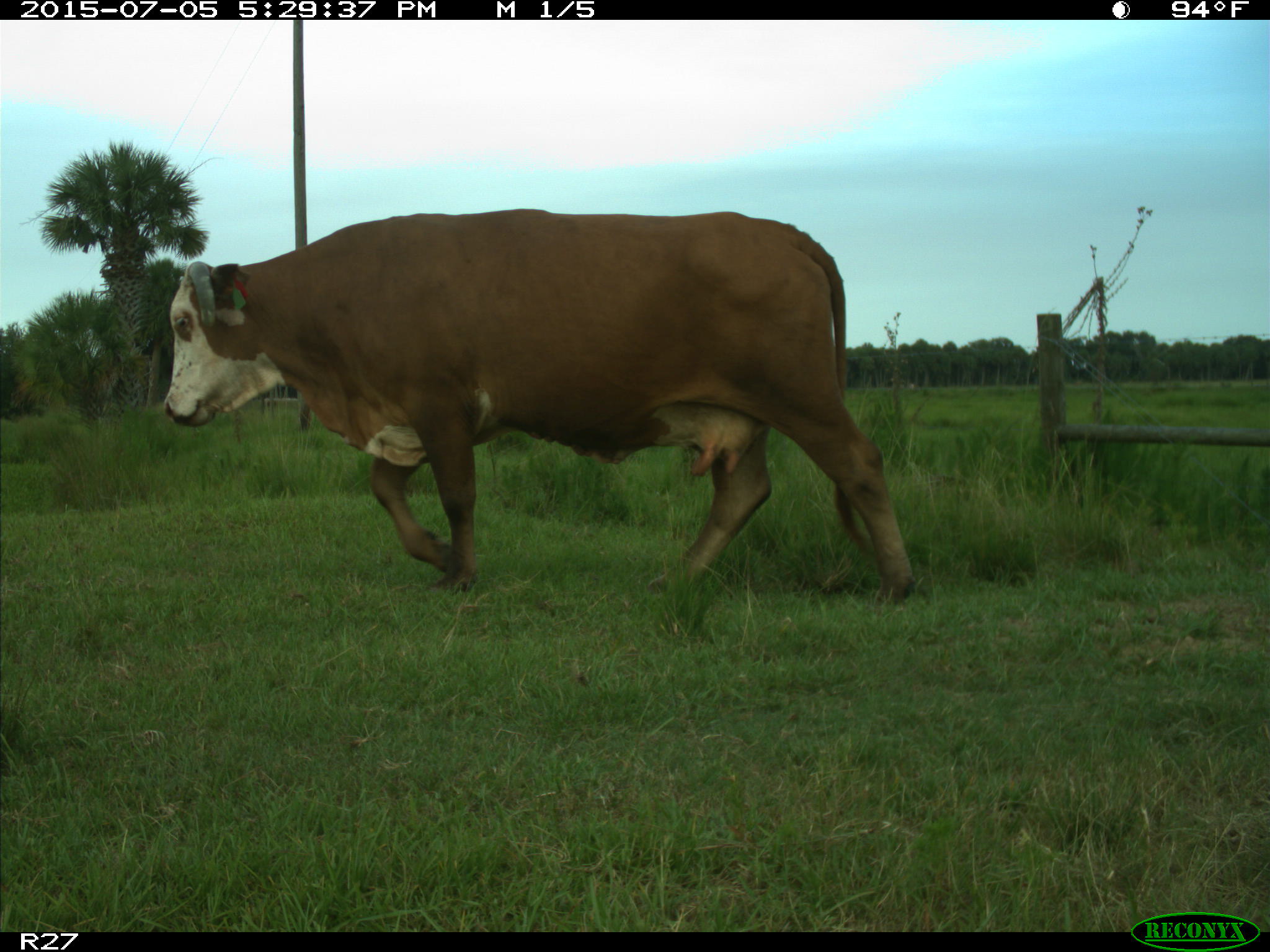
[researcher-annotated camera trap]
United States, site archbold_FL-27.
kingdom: Animalia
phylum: Chordata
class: Mammalia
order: Artiodactyla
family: Bovidae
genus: Bos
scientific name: Bos taurus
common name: domestic cow